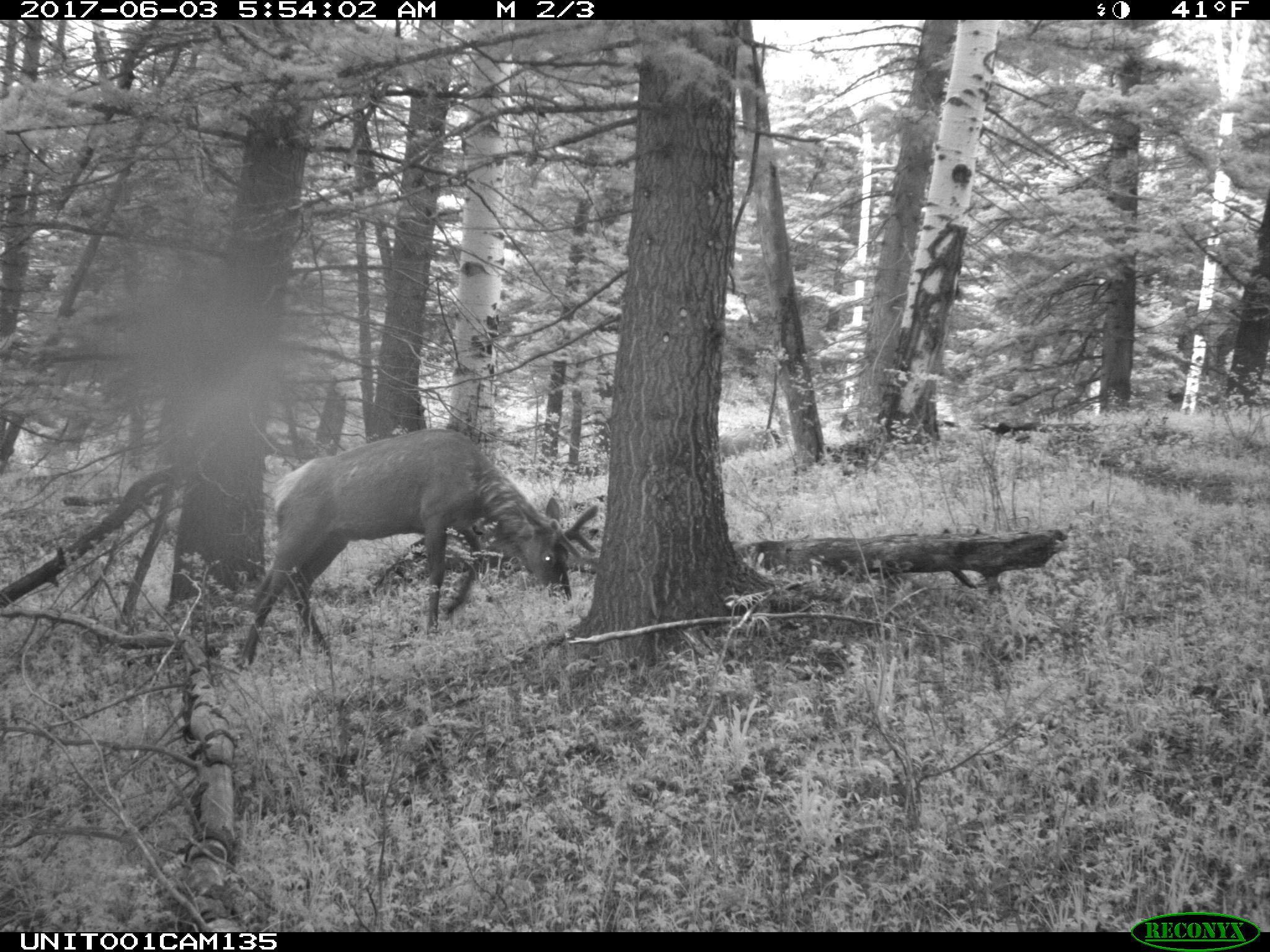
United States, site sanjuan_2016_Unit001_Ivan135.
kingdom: Animalia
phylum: Chordata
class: Mammalia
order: Artiodactyla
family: Cervidae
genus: Cervus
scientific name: Cervus elaphus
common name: red deer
Cervus elaphus (red deer).